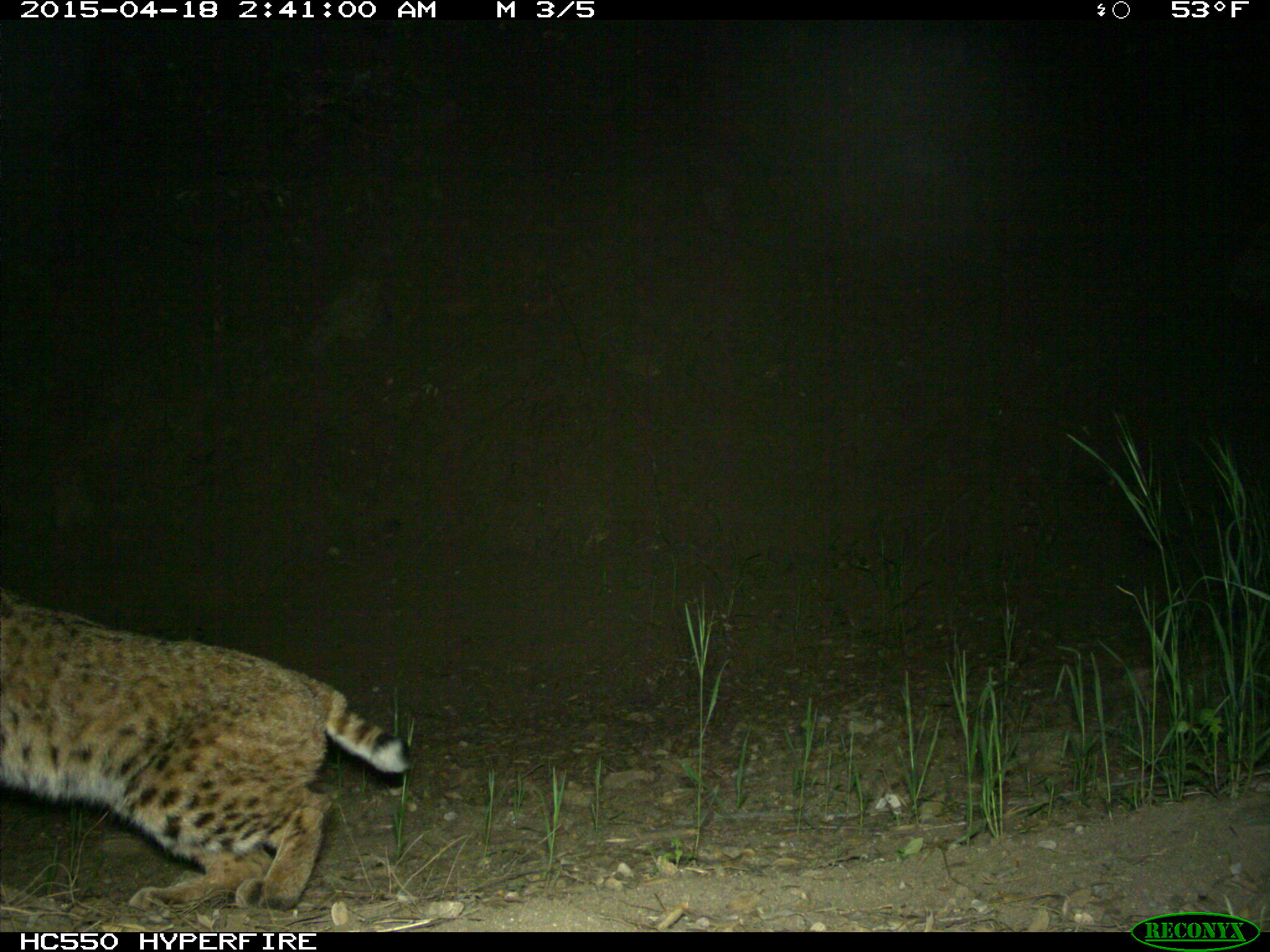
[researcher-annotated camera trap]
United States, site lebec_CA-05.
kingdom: Animalia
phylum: Chordata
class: Mammalia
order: Carnivora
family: Felidae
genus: Lynx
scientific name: Lynx rufus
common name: bobcat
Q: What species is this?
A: Lynx rufus (bobcat).